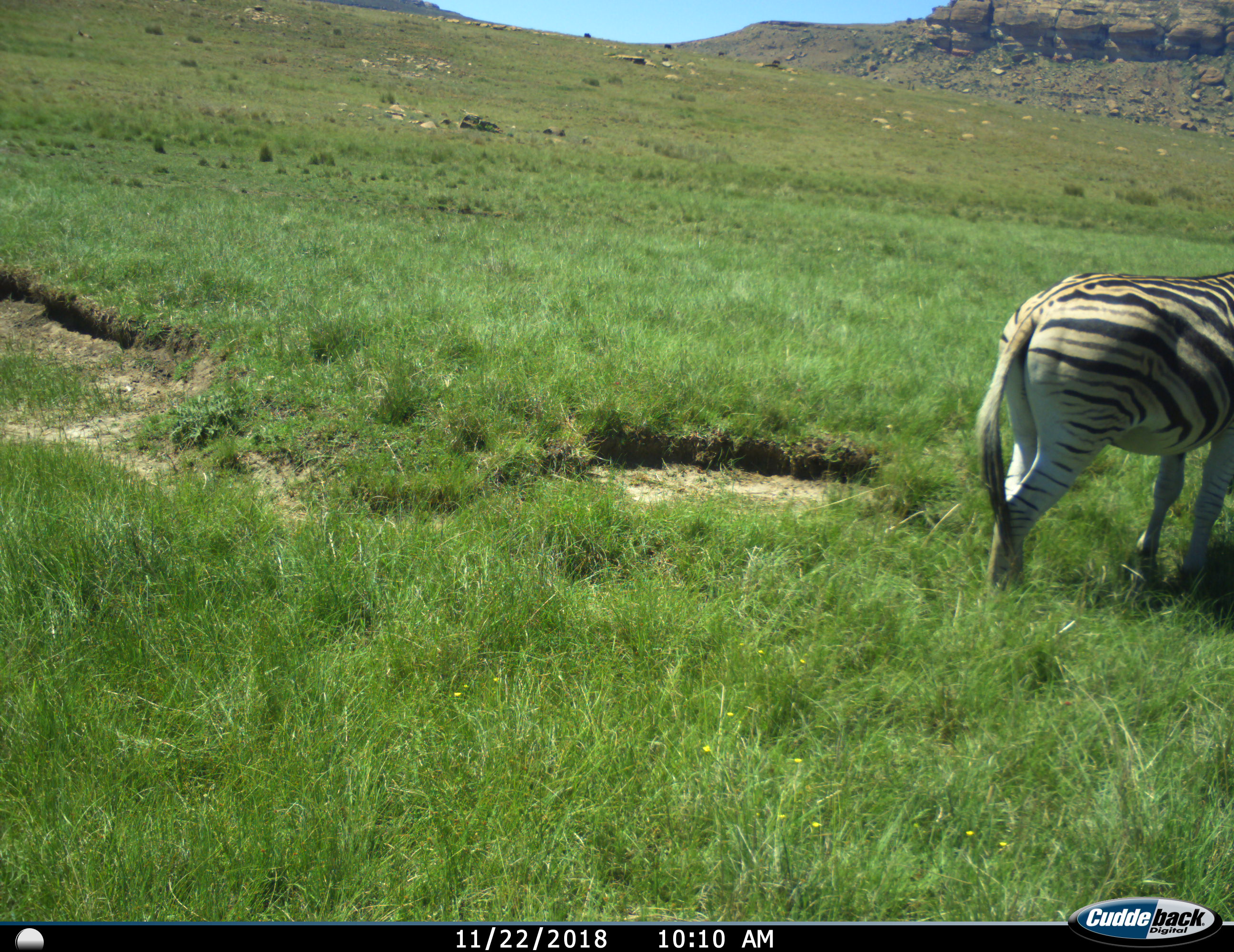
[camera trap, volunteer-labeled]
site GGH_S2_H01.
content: unidentified animal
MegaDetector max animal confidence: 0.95